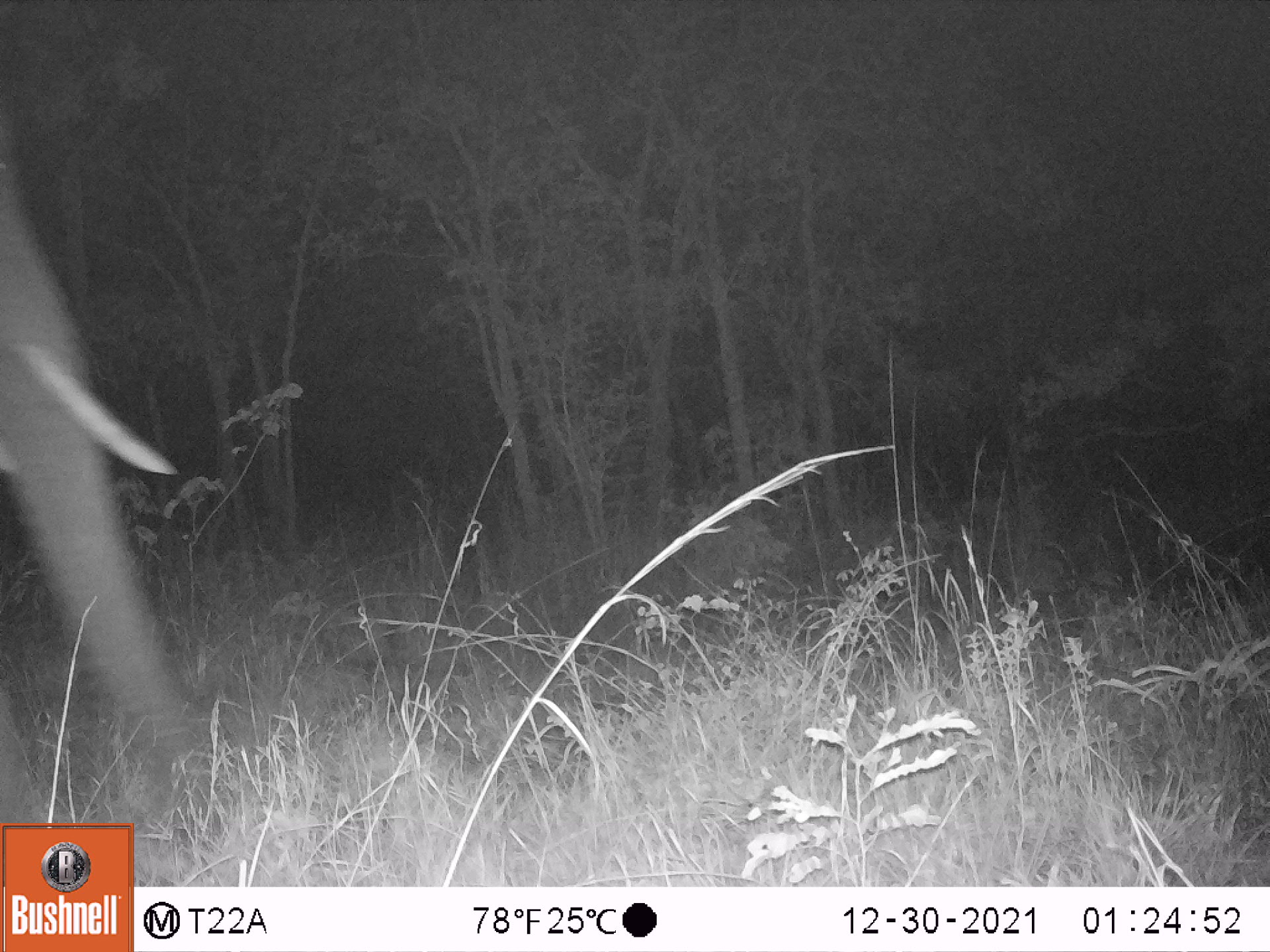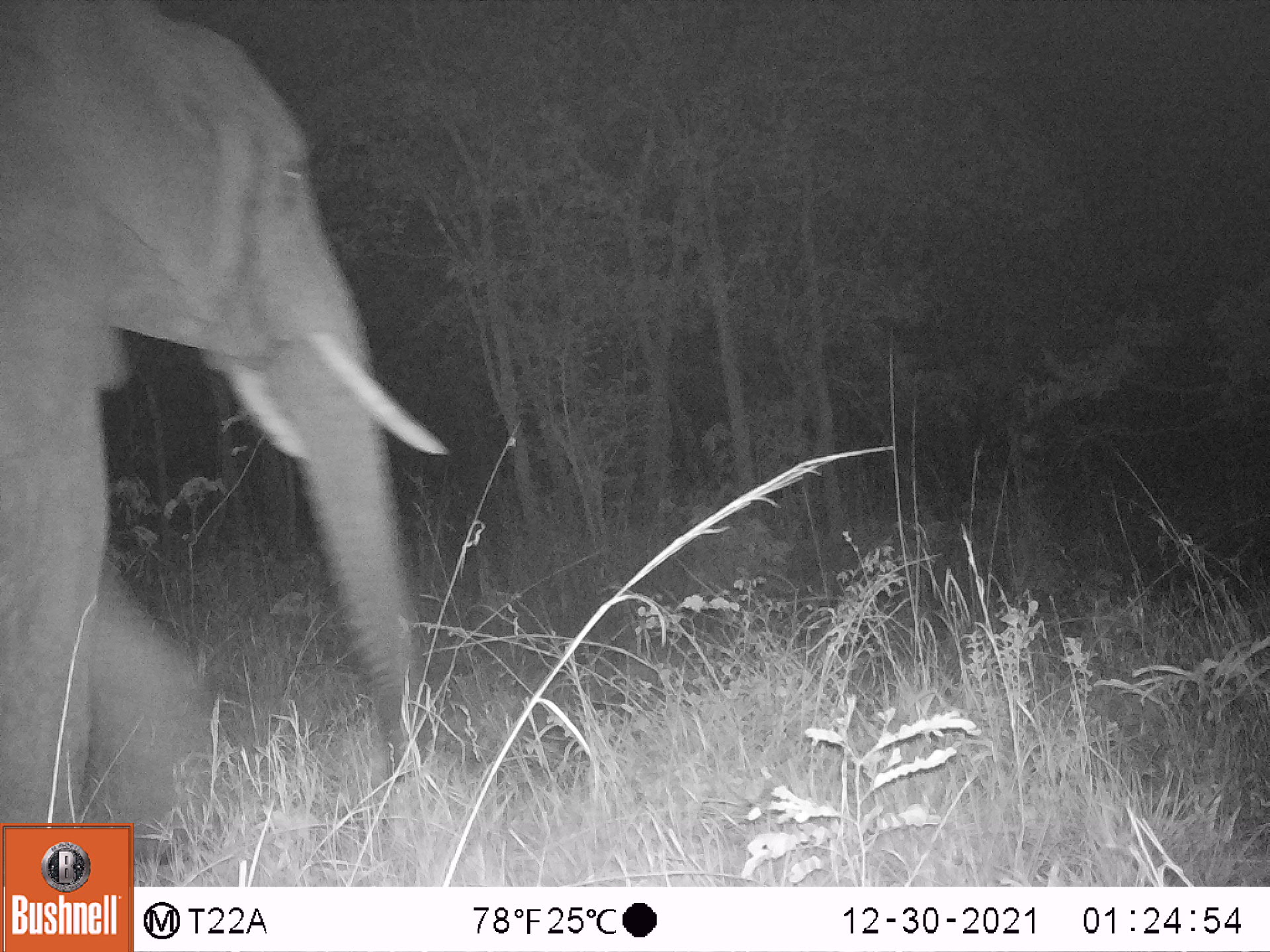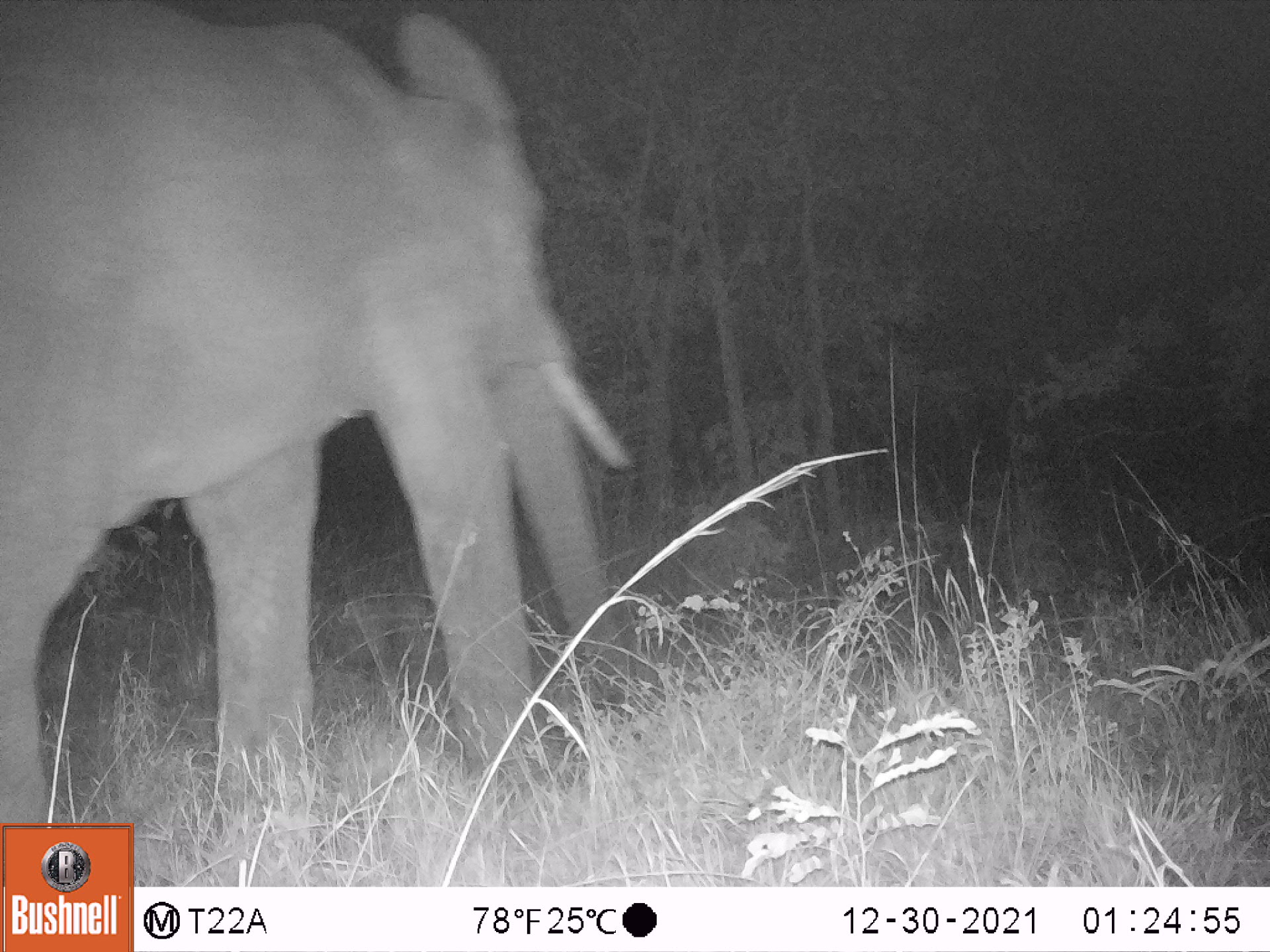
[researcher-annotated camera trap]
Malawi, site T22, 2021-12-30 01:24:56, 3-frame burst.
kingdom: Animalia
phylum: Chordata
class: Mammalia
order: Proboscidea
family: Elephantidae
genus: Loxodonta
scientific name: Loxodonta africana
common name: african savanna elephant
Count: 1.